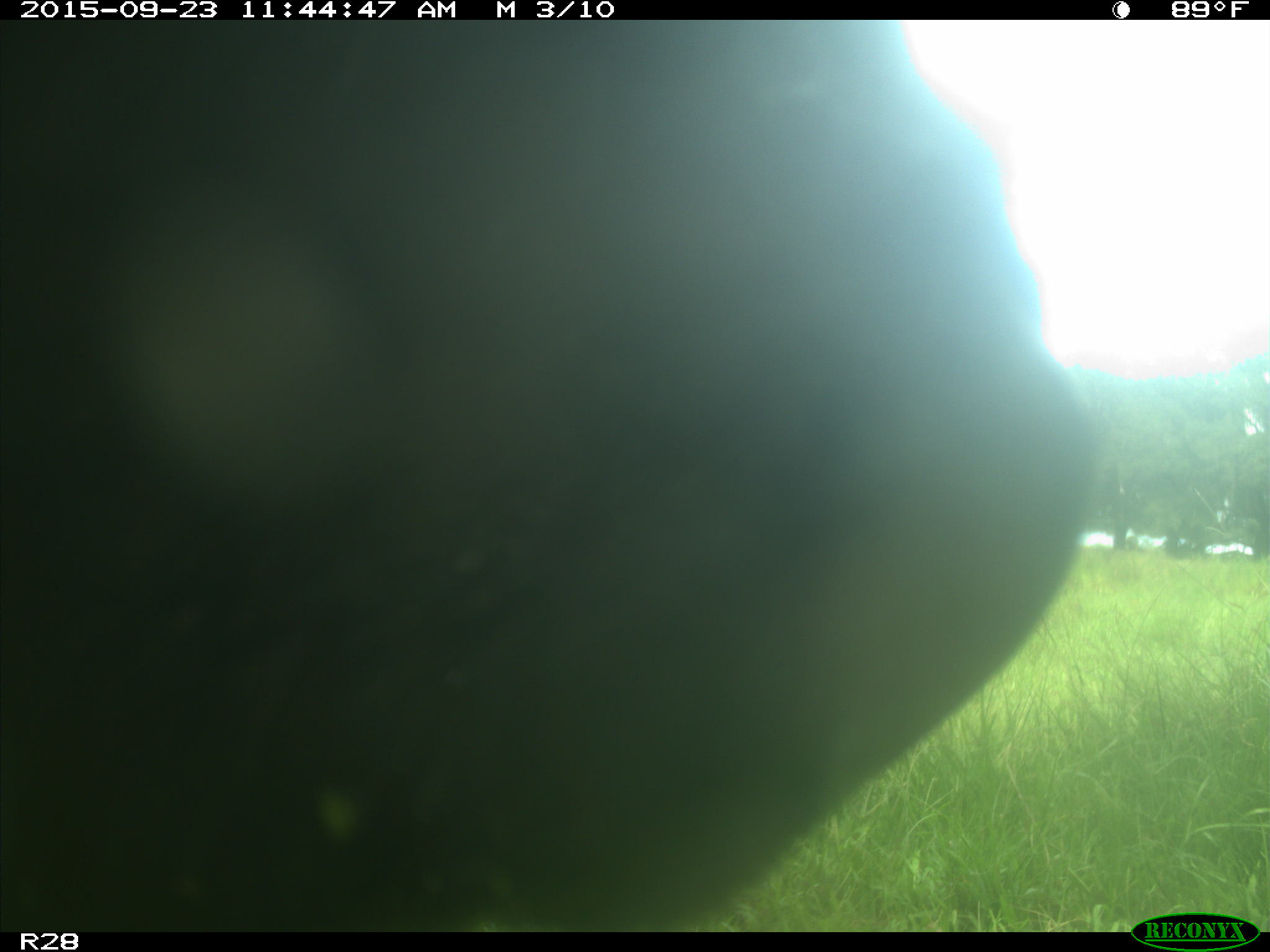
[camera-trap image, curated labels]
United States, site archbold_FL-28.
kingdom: Animalia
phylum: Chordata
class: Mammalia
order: Artiodactyla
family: Bovidae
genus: Bos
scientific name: Bos taurus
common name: domestic cow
Bos taurus (domestic cow).